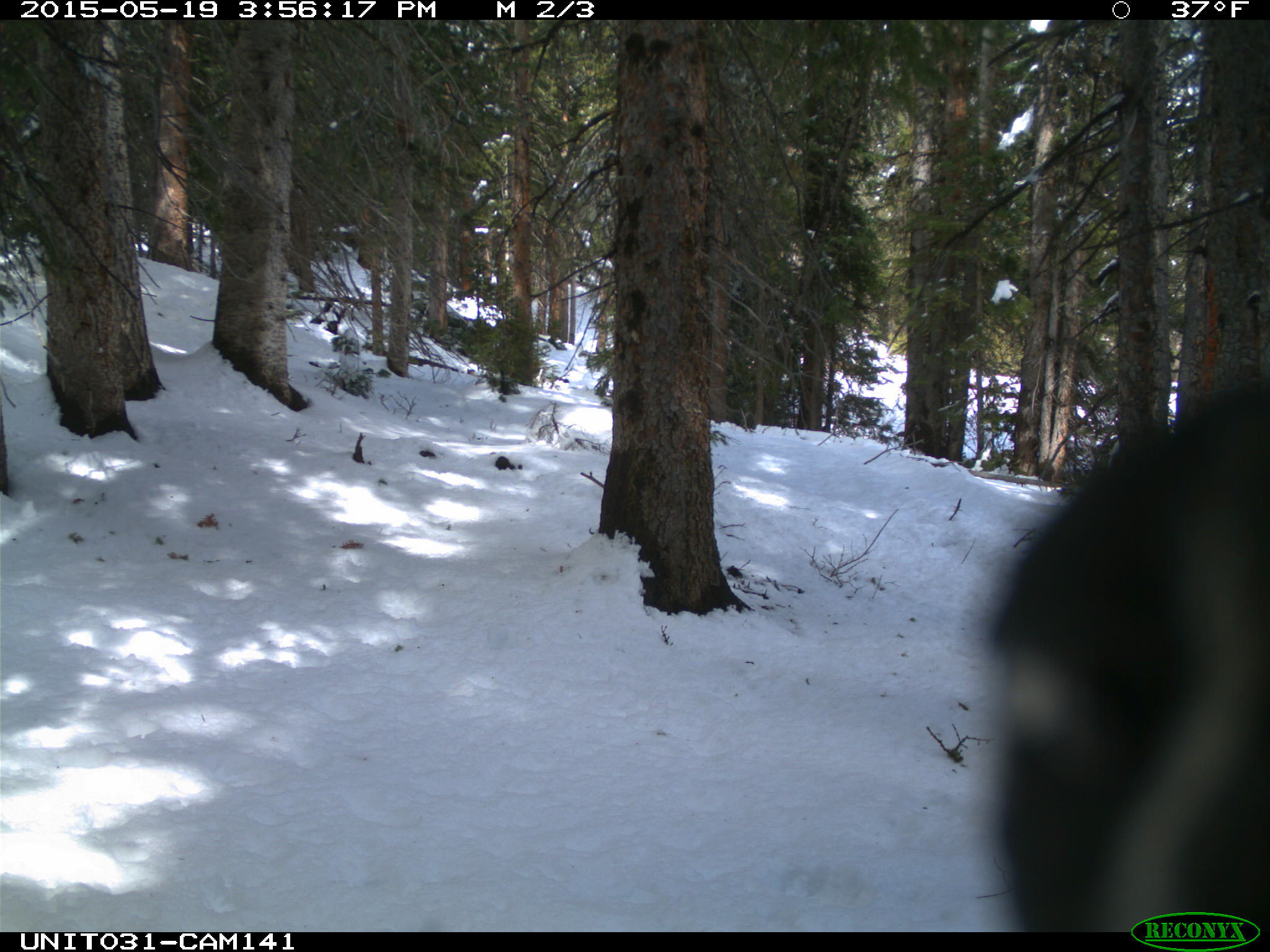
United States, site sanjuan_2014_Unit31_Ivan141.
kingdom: Animalia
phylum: Chordata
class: Aves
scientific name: Aves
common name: birds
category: unidentified bird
Unidentified bird (birds) (Aves).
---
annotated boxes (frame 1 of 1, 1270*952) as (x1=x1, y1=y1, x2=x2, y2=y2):
animal: (x1=970, y1=379, x2=1269, y2=932)